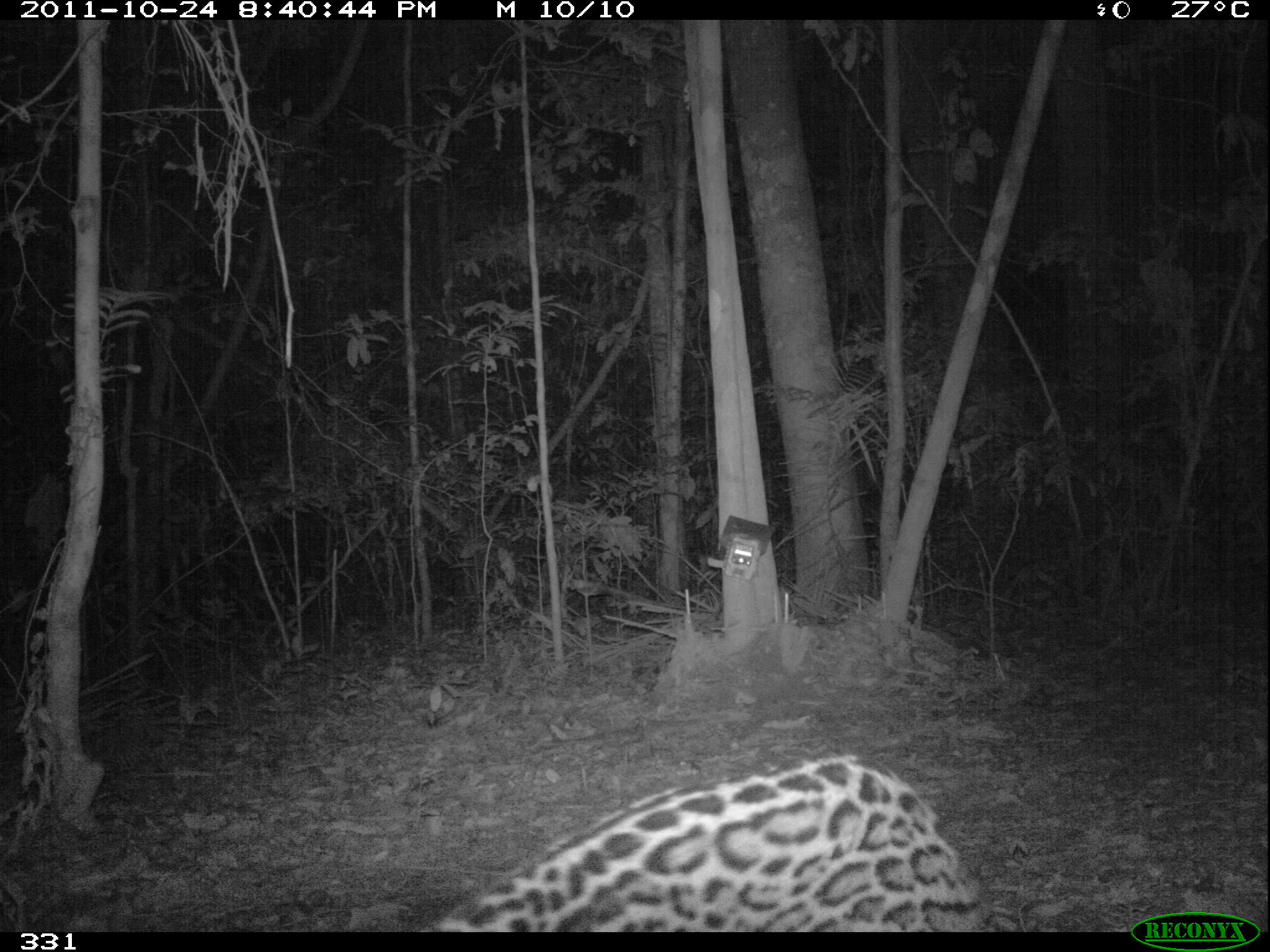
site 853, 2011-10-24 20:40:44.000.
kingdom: Animalia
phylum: Chordata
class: Mammalia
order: Carnivora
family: Felidae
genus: Leopardus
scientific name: Leopardus pardalis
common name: ocelot